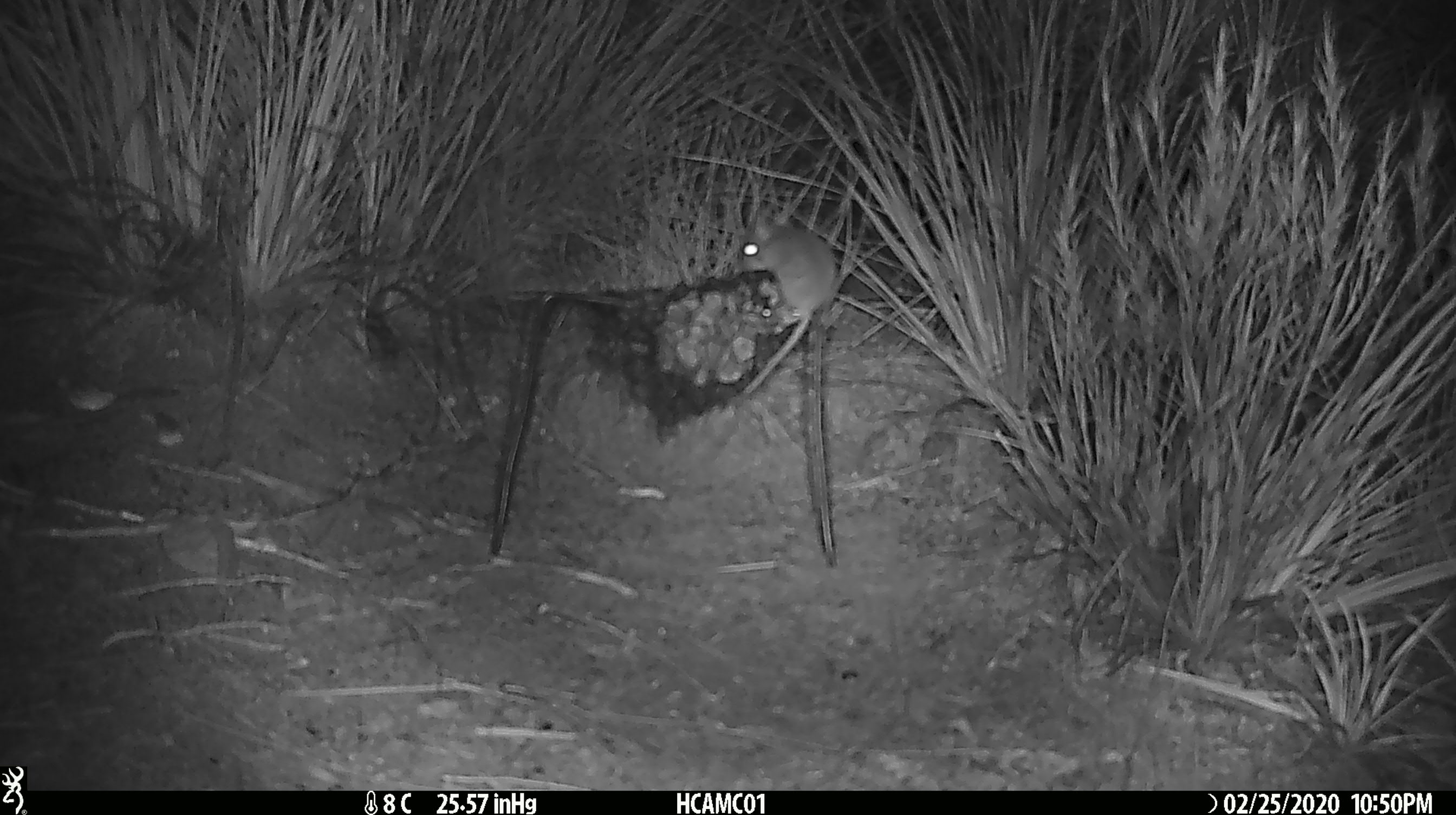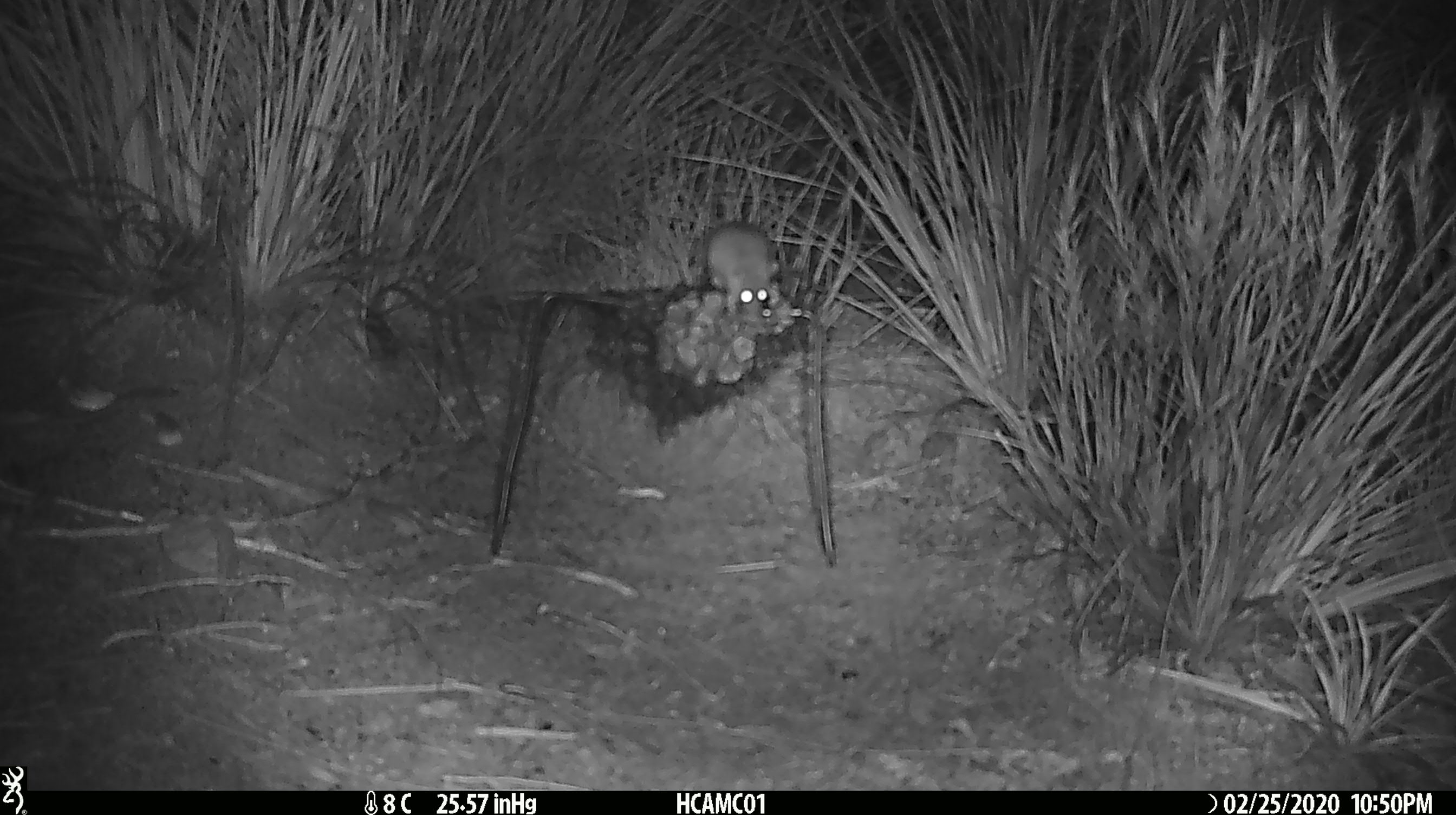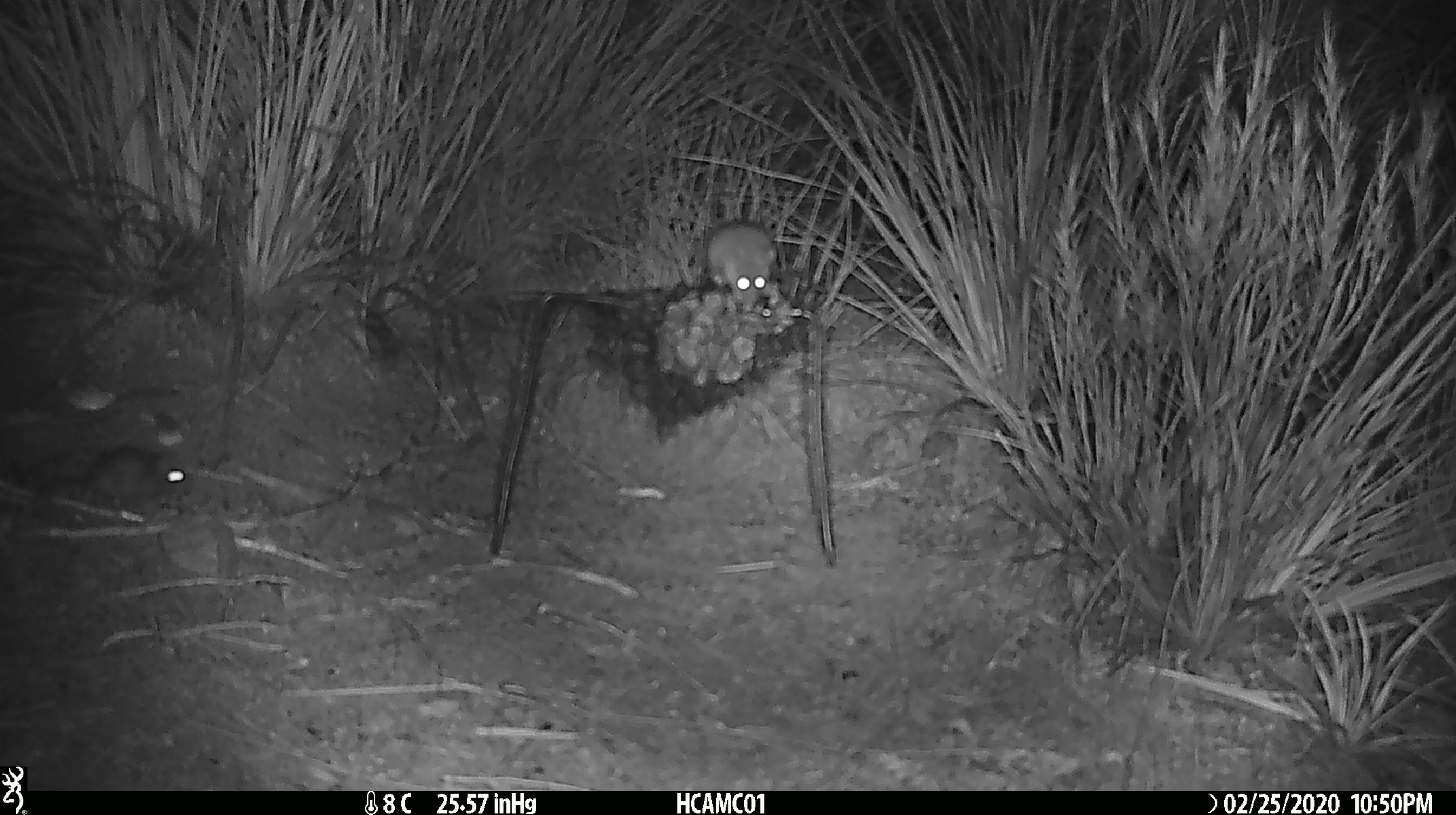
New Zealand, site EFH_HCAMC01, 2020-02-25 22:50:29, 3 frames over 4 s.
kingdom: Animalia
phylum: Chordata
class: Mammalia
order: Rodentia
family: Muridae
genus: Mus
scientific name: Mus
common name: mouse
Mouse (Mus).